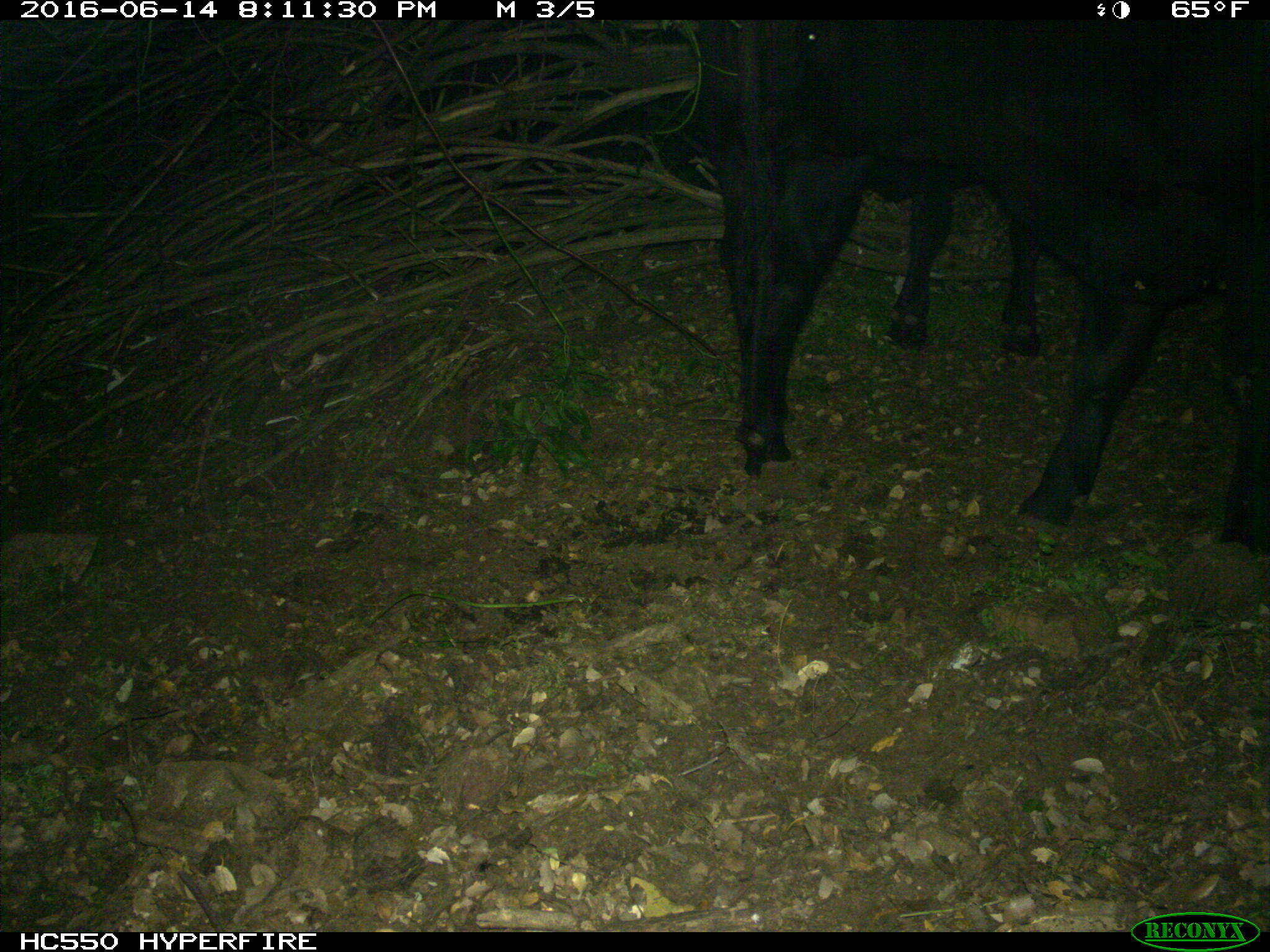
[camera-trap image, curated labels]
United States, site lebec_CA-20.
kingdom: Animalia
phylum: Chordata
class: Mammalia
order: Artiodactyla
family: Bovidae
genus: Bos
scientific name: Bos taurus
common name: domestic cow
Bos taurus (domestic cow).